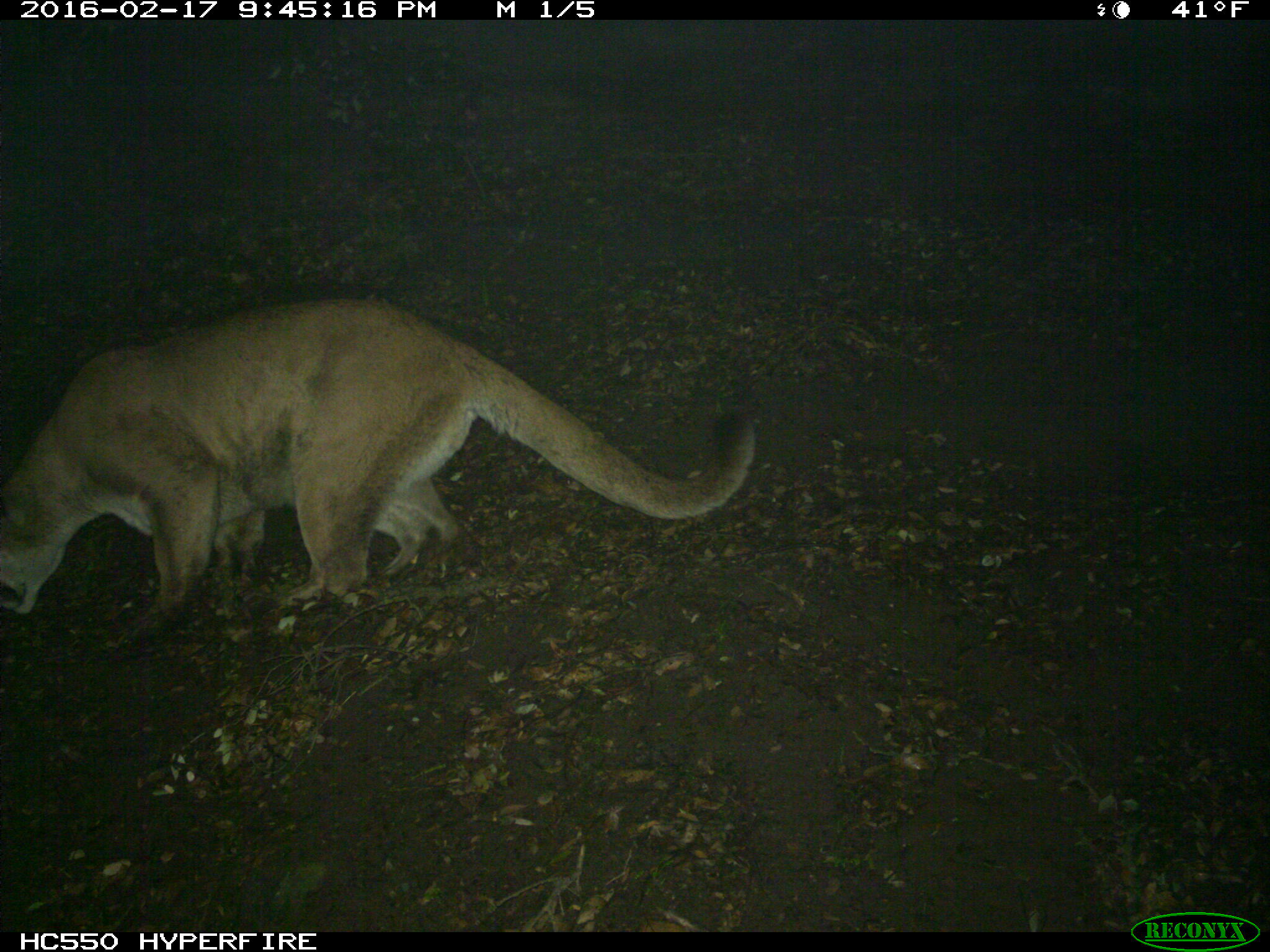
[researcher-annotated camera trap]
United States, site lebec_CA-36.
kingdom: Animalia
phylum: Chordata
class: Mammalia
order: Carnivora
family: Felidae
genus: Puma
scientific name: Puma concolor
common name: mountain lion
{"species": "Puma concolor (mountain lion)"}